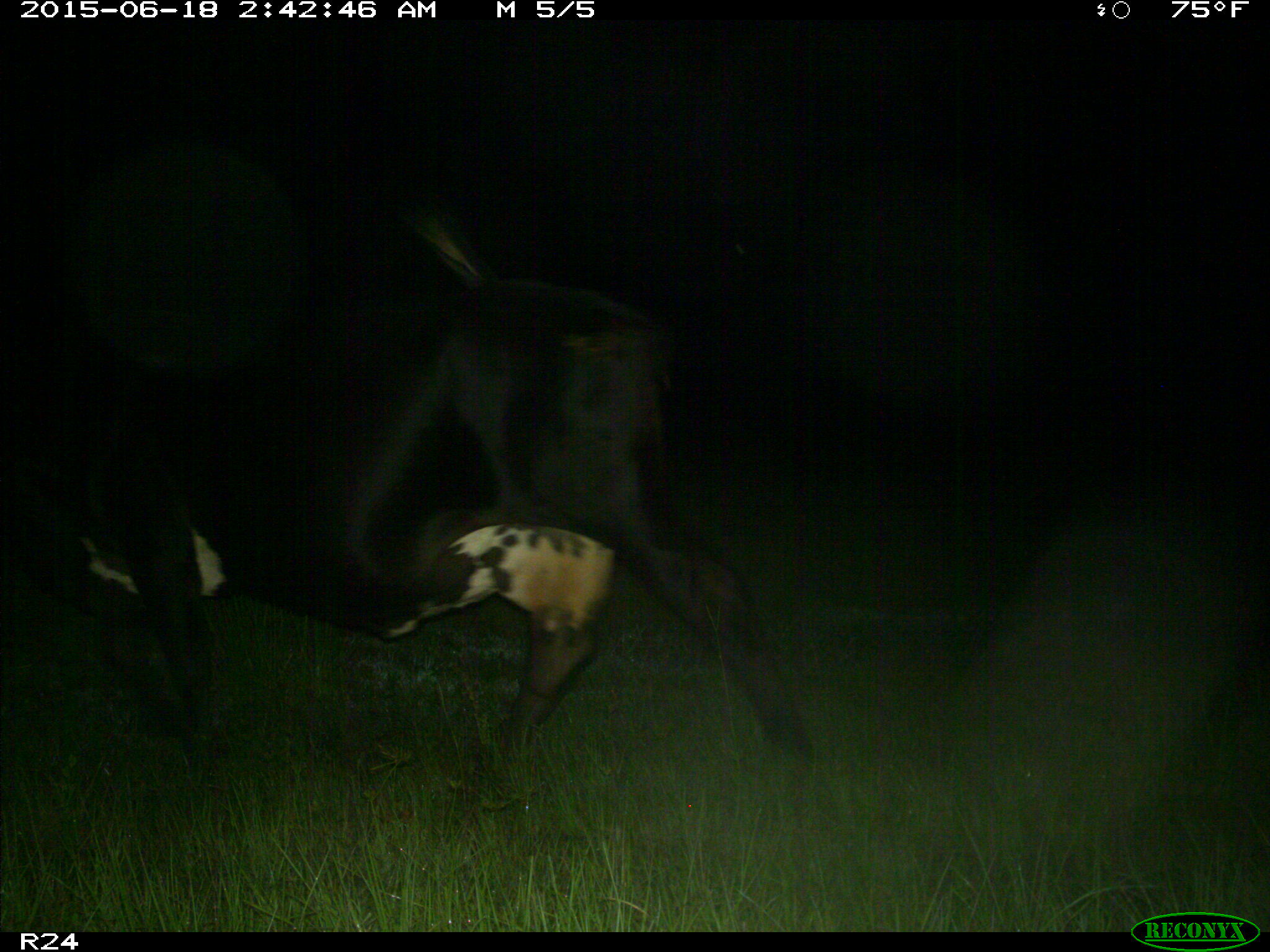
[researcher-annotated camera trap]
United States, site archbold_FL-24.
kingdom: Animalia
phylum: Chordata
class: Mammalia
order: Artiodactyla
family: Bovidae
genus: Bos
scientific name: Bos taurus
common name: domestic cow